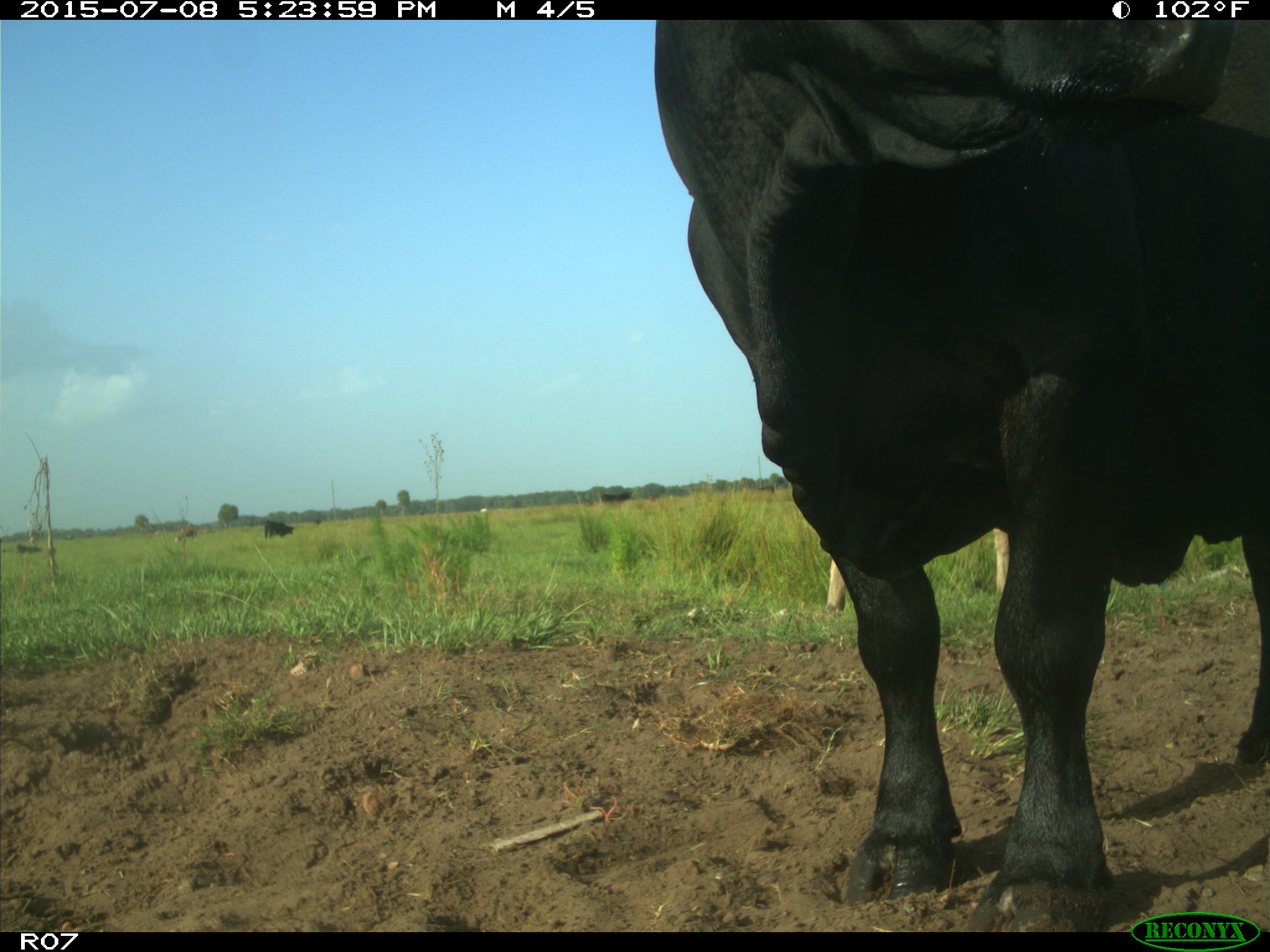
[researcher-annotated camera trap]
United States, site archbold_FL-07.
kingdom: Animalia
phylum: Chordata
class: Mammalia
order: Artiodactyla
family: Bovidae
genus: Bos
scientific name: Bos taurus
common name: domestic cow